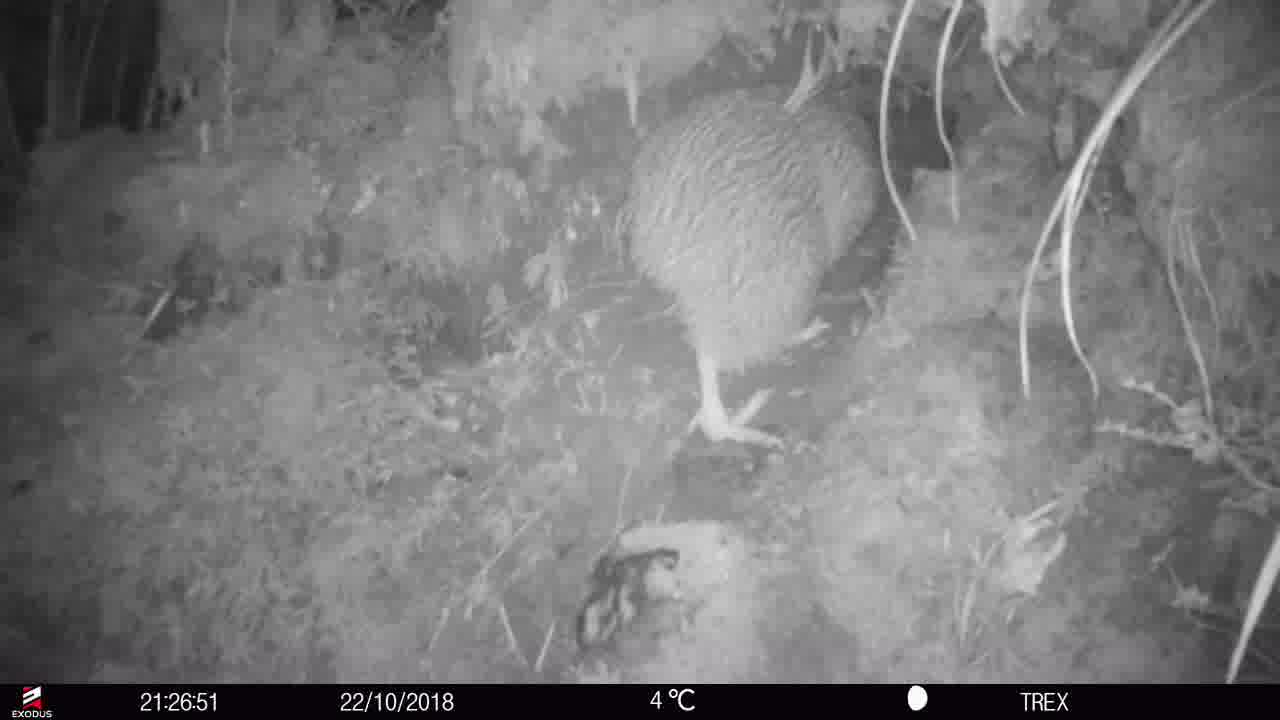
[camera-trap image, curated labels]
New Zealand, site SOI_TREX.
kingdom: Animalia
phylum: Chordata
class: Aves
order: Apterygiformes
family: Apterygidae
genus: Apteryx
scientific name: Apteryx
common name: kiwi